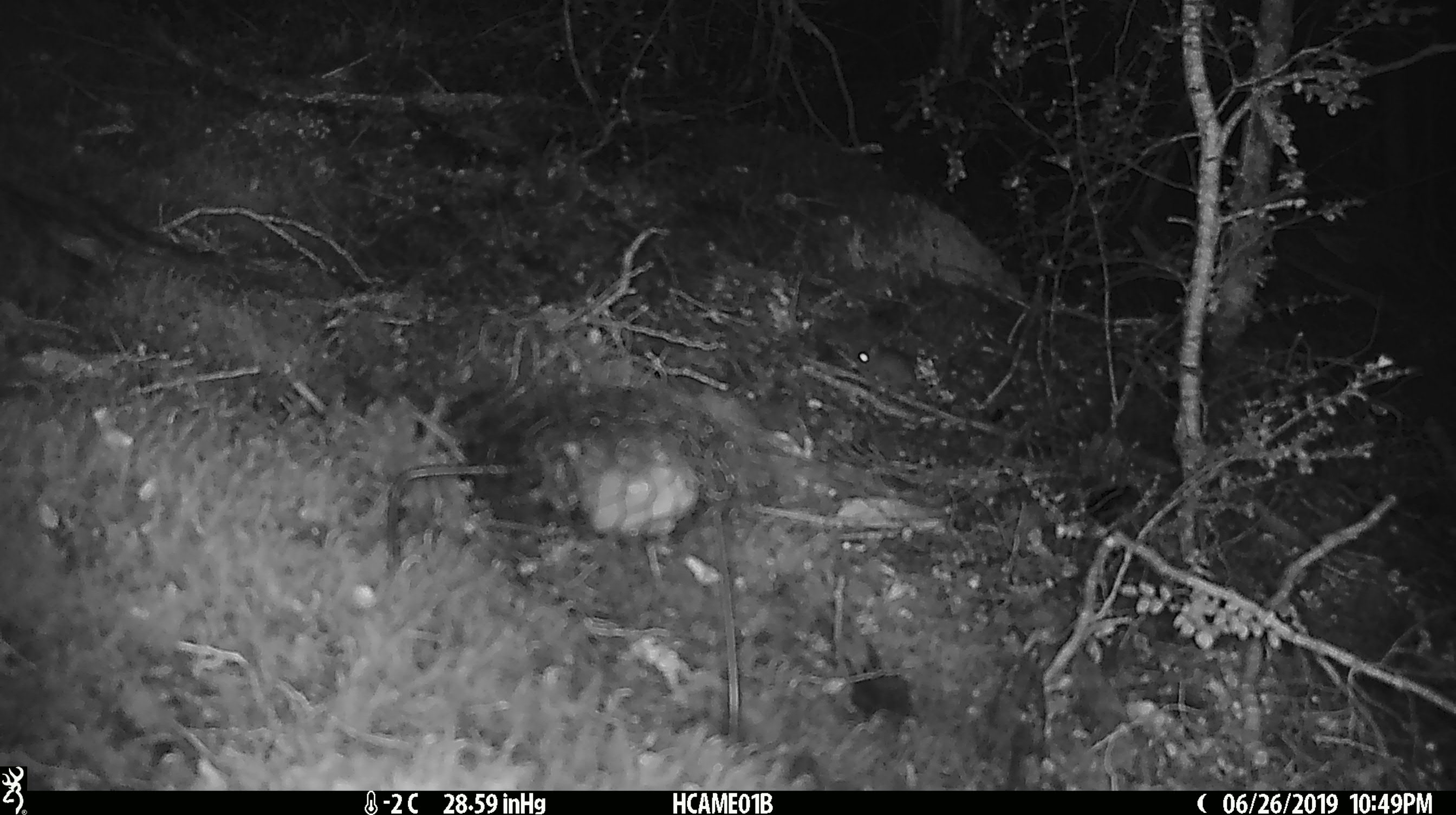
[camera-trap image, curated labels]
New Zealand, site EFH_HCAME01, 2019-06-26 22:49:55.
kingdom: Animalia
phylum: Chordata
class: Mammalia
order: Rodentia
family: Muridae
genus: Mus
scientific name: Mus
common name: mouse